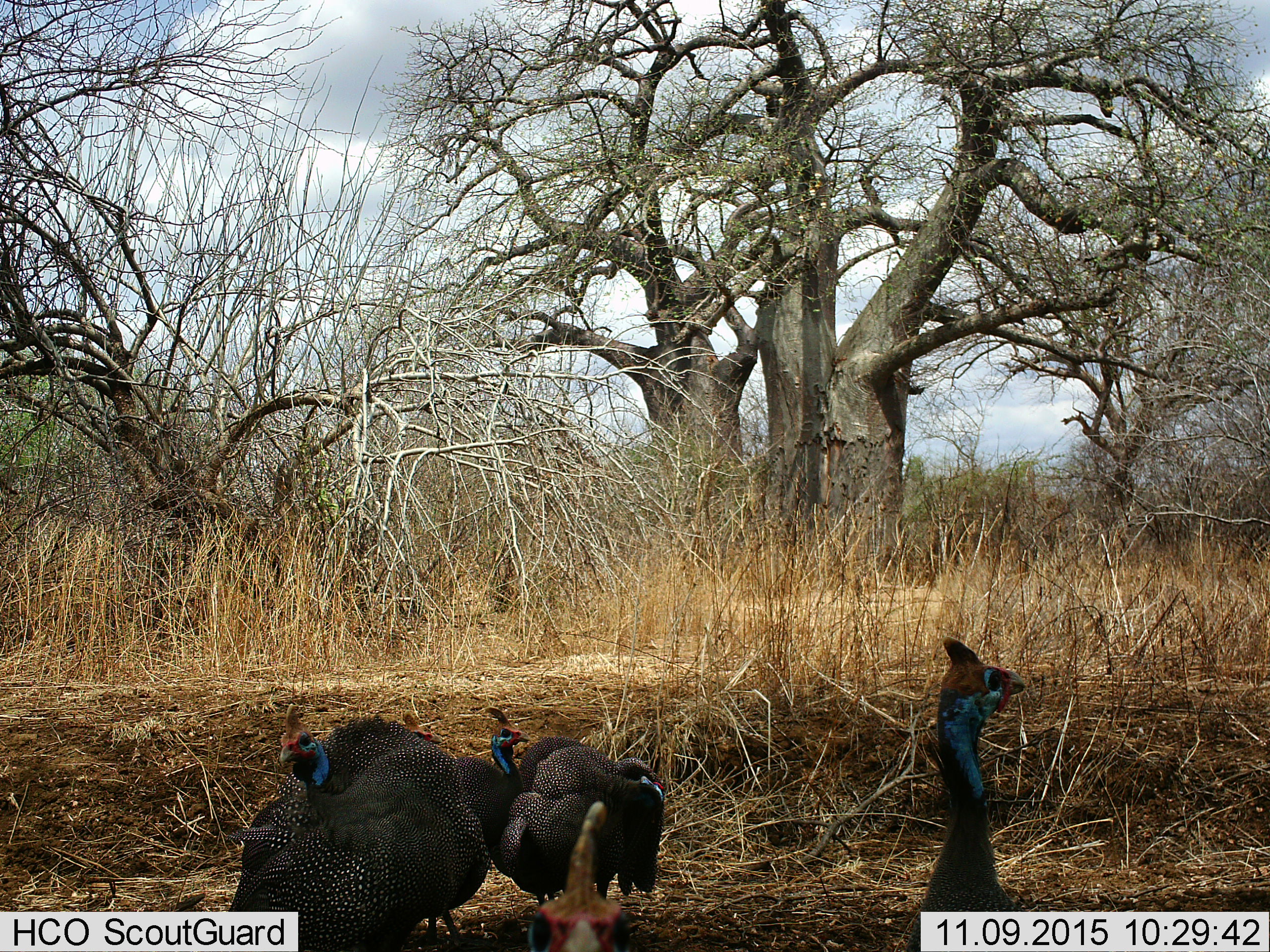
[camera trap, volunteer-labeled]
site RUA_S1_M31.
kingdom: Animalia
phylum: Chordata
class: Aves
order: Galliformes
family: Numididae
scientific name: Numididae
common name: guineafowl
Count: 4.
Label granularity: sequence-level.